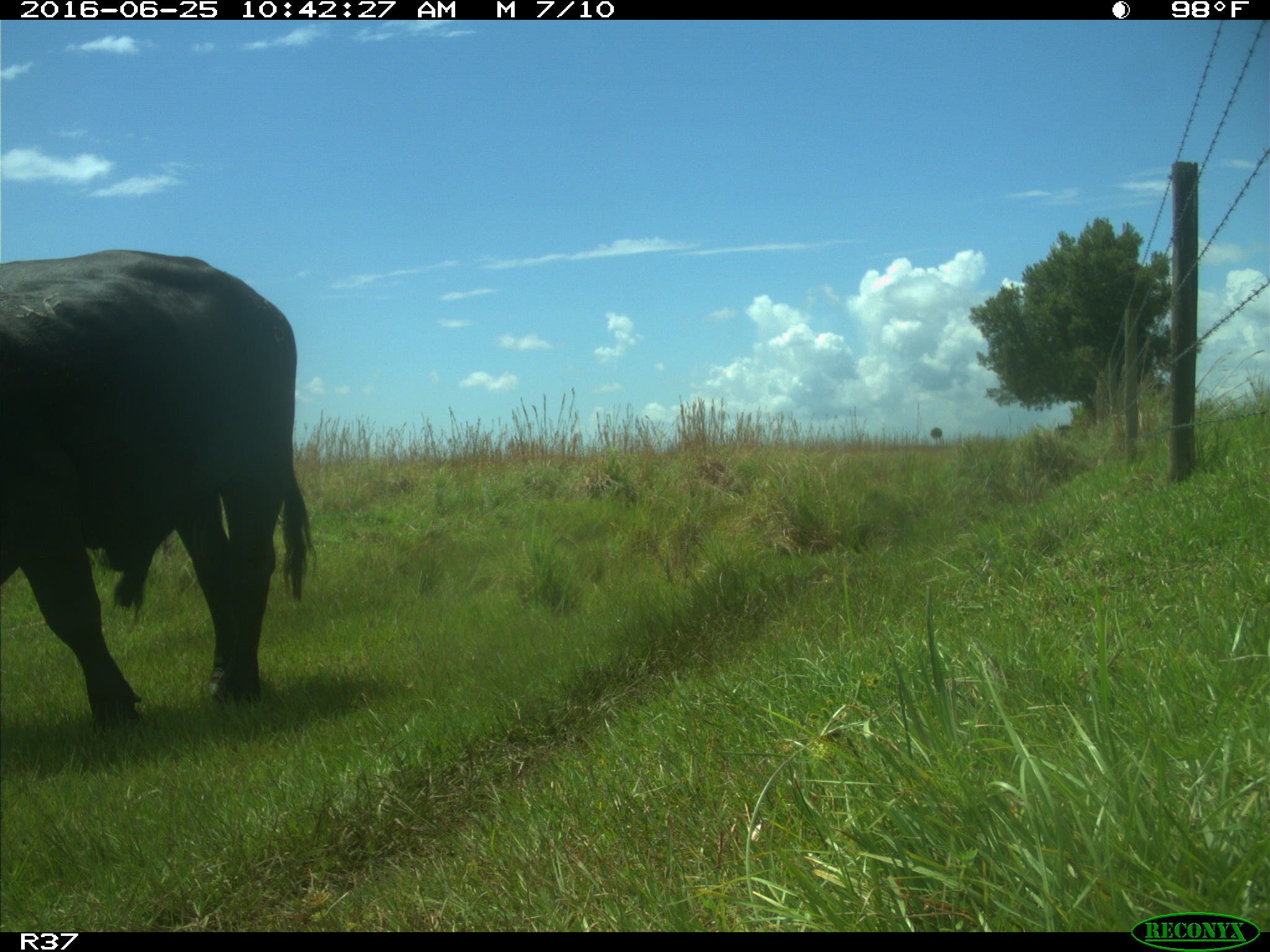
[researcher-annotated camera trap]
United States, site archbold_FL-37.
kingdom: Animalia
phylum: Chordata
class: Mammalia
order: Artiodactyla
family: Bovidae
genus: Bos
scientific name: Bos taurus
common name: domestic cow